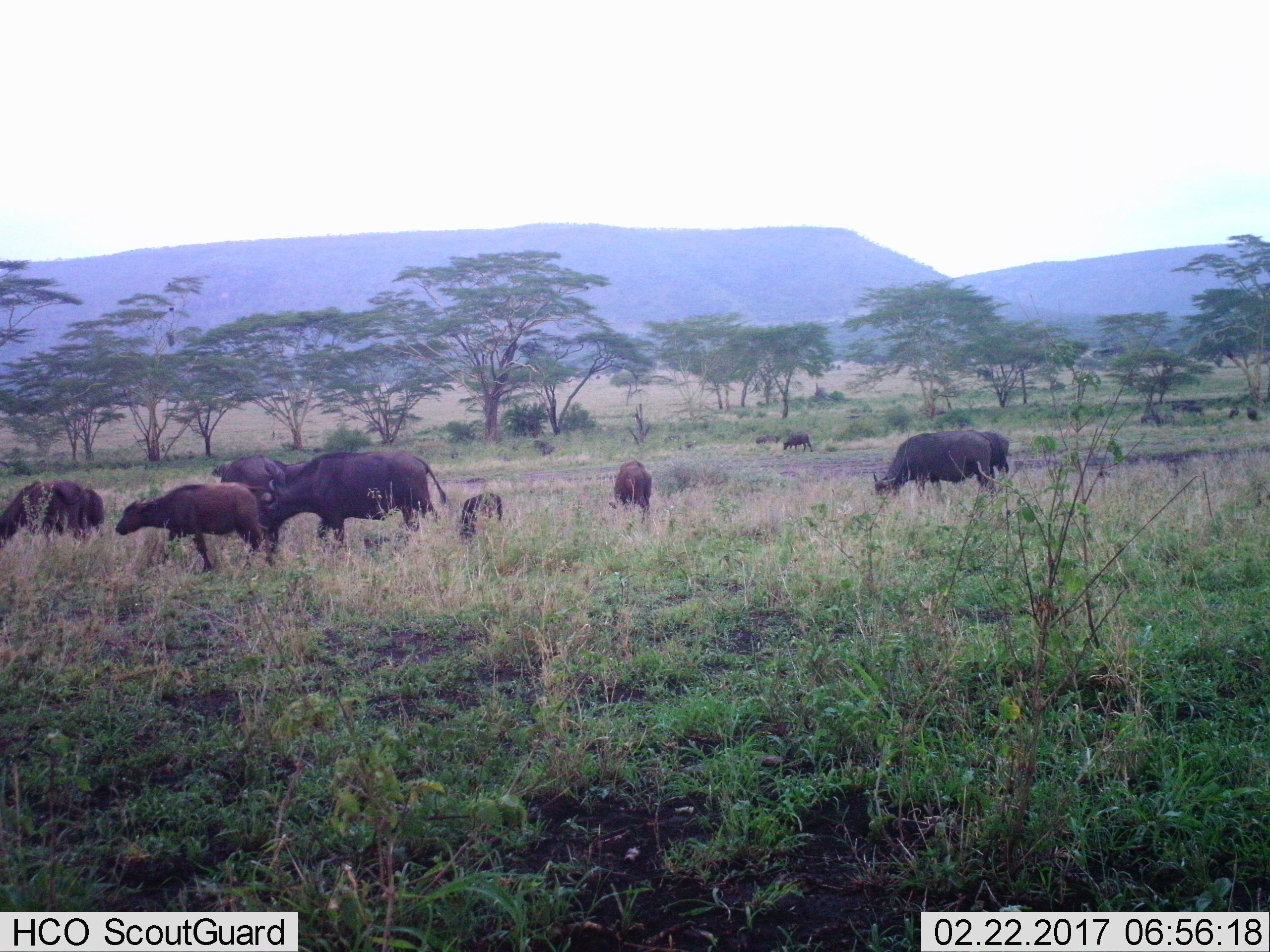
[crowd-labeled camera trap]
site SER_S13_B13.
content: unidentified animal